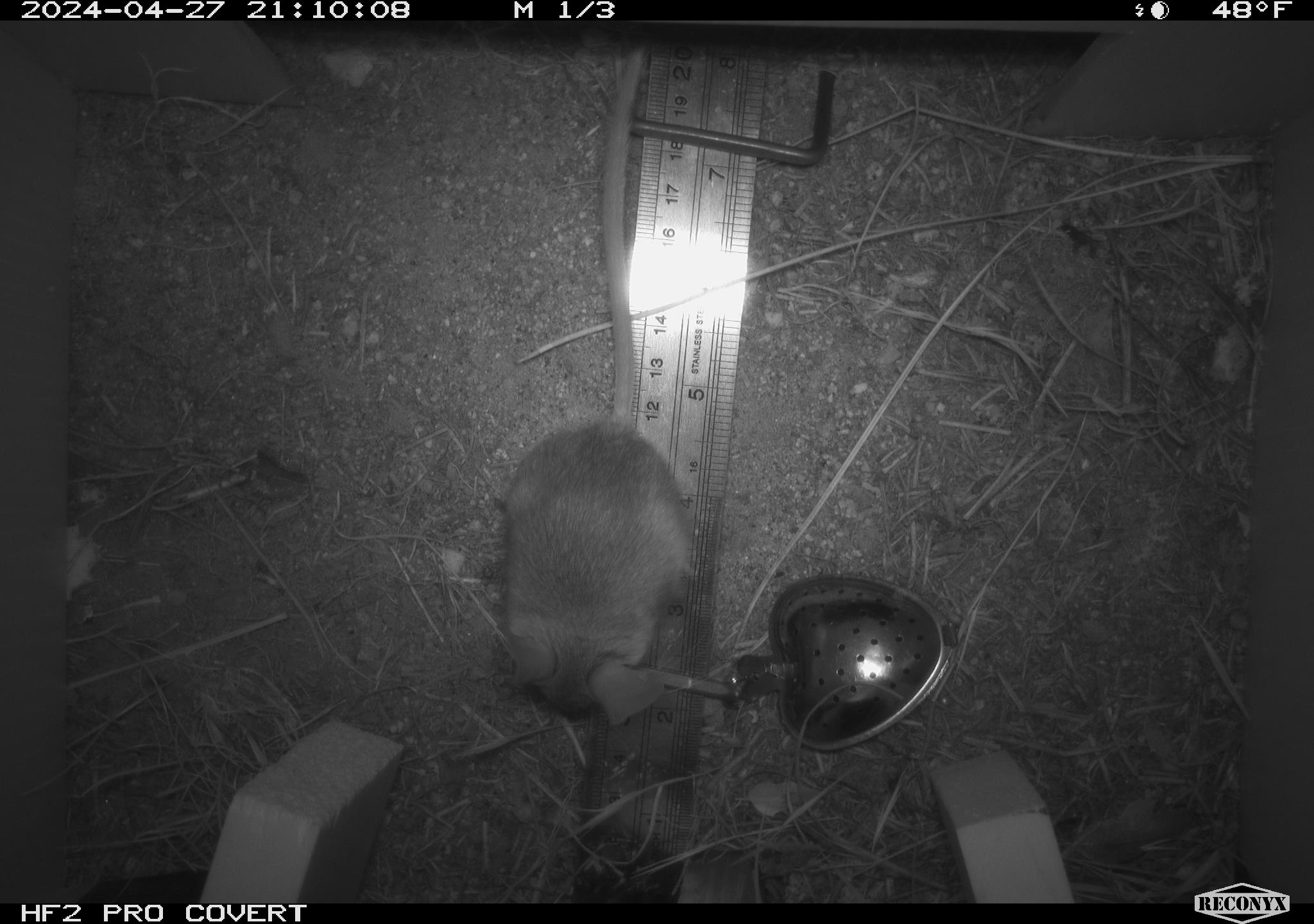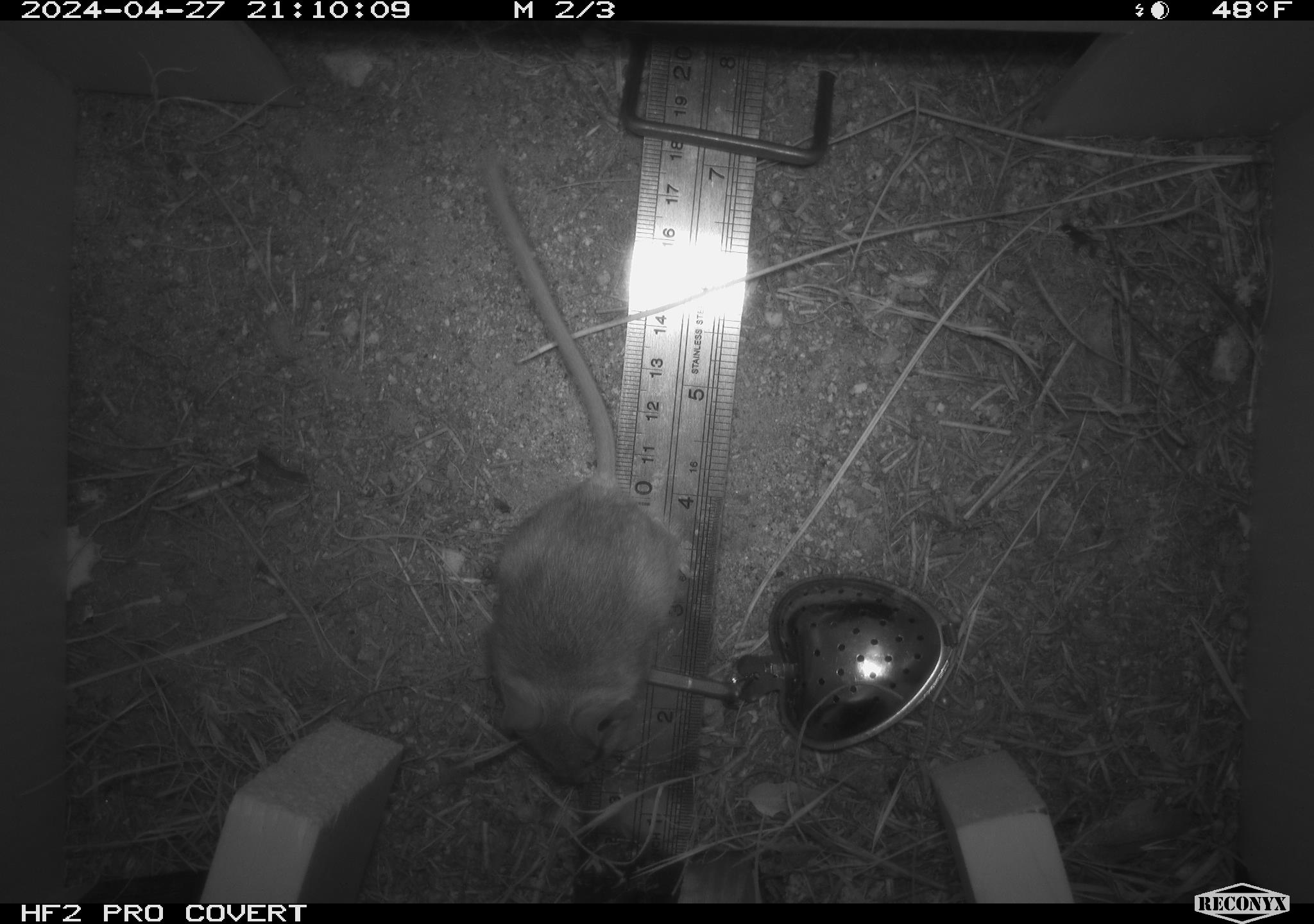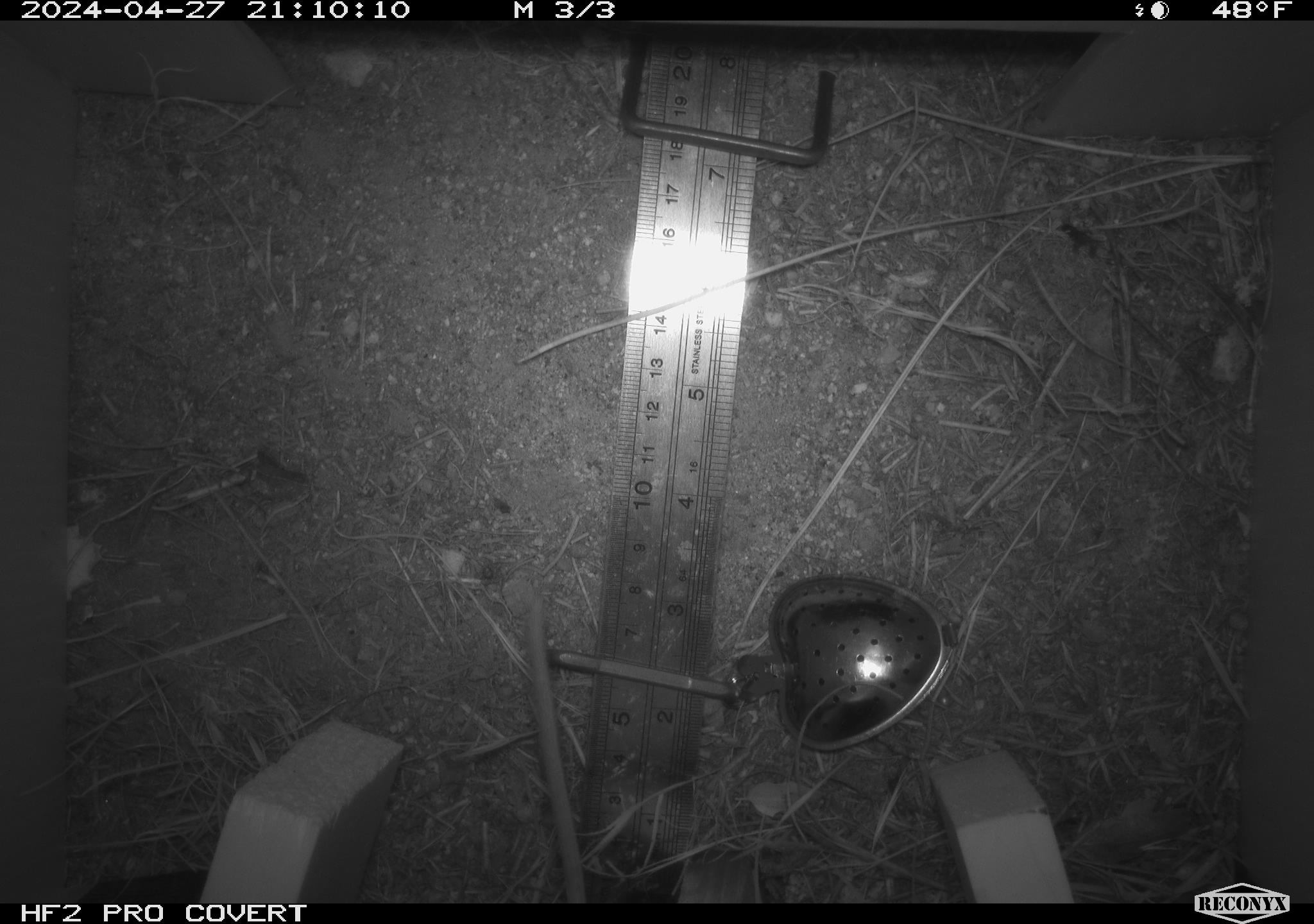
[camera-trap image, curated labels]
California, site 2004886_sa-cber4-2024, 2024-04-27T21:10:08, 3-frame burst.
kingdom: Animalia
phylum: Chordata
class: Mammalia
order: Rodentia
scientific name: Rodentia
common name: mouse species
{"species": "mouse species (Rodentia)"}